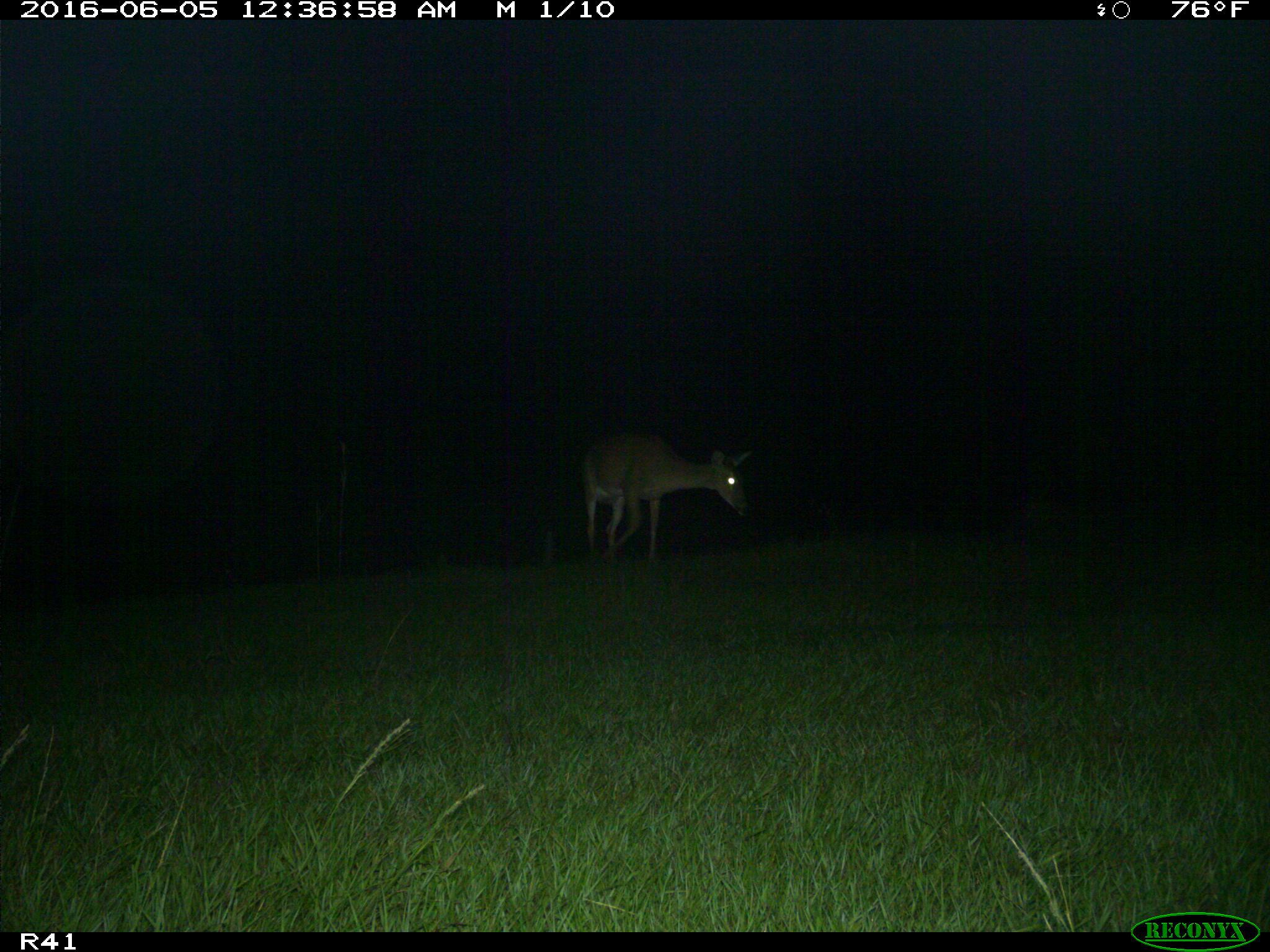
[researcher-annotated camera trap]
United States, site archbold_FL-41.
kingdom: Animalia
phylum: Chordata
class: Mammalia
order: Artiodactyla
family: Cervidae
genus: Odocoileus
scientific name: Odocoileus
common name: deer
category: unidentified deer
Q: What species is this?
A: Unidentified deer (deer) (Odocoileus).